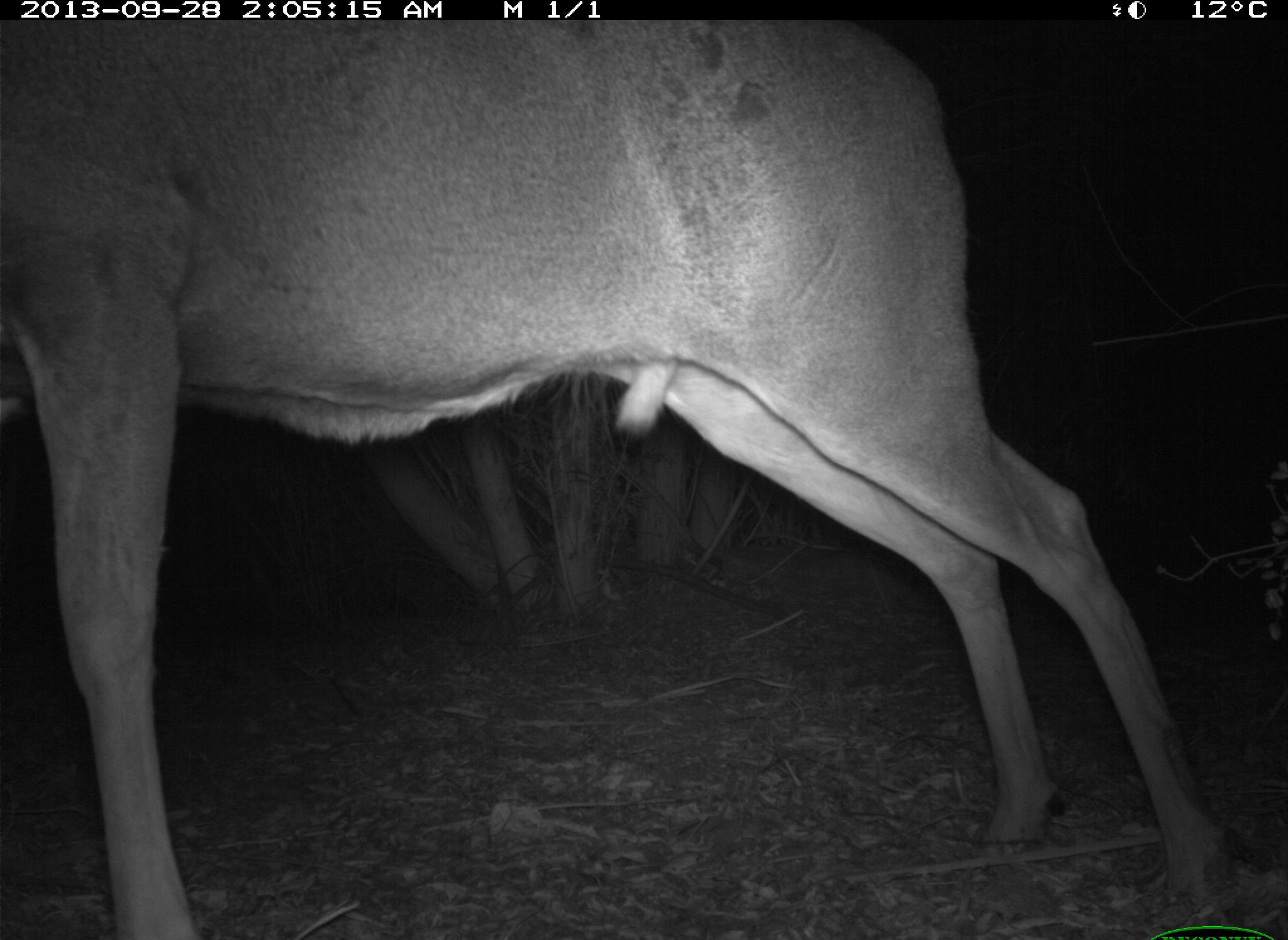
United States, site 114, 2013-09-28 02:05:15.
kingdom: Animalia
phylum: Chordata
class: Mammalia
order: Artiodactyla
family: Cervidae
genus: Odocoileus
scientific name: Odocoileus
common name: deer